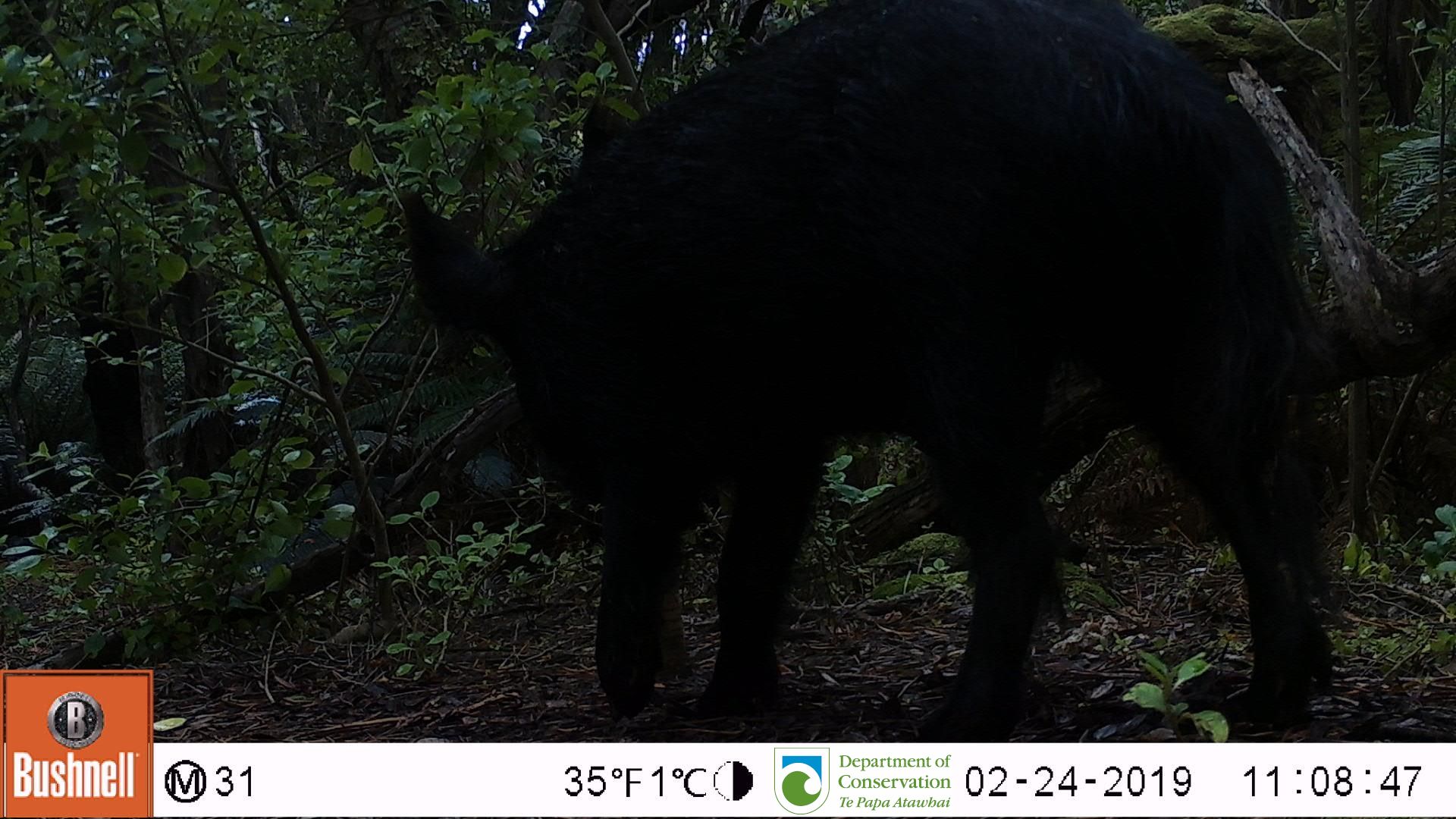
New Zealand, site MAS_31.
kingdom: Animalia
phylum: Chordata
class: Mammalia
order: Artiodactyla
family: Suidae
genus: Sus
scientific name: Sus scrofa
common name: pig